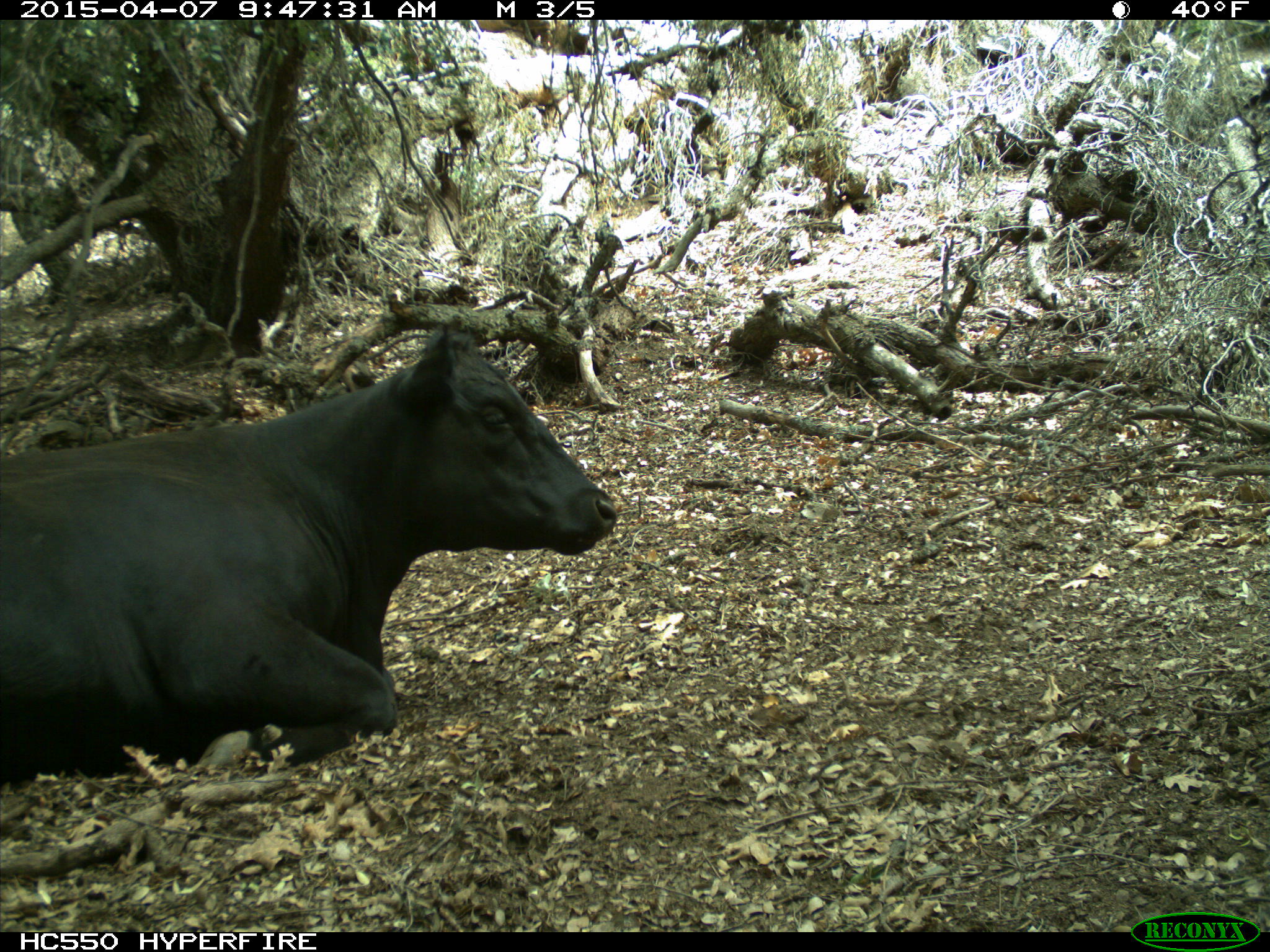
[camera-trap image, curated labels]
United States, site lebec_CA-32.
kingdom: Animalia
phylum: Chordata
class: Mammalia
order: Artiodactyla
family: Bovidae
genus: Bos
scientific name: Bos taurus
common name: domestic cow